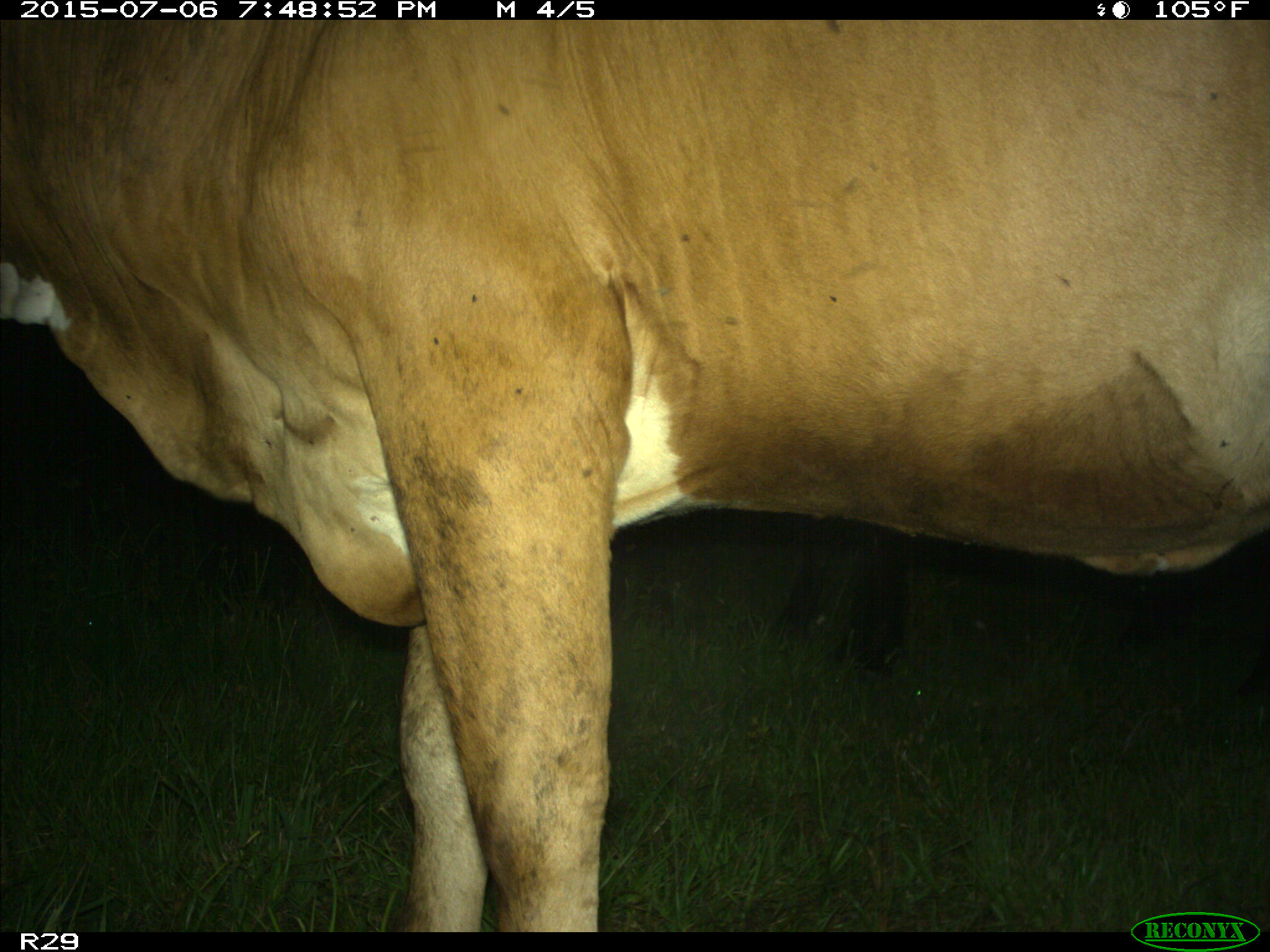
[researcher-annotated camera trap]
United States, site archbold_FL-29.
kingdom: Animalia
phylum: Chordata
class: Mammalia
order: Artiodactyla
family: Bovidae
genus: Bos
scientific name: Bos taurus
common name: domestic cow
Bos taurus (domestic cow).